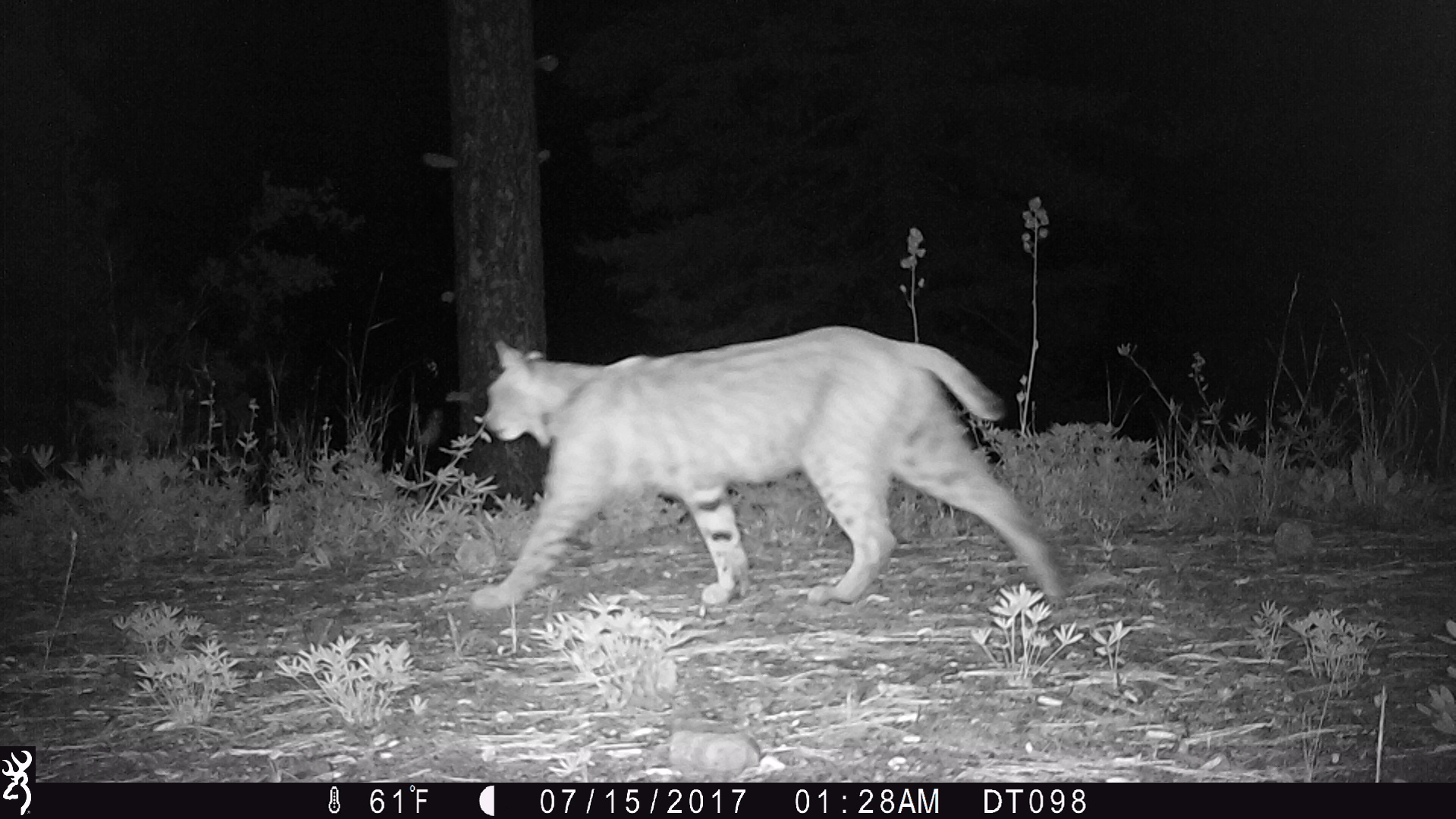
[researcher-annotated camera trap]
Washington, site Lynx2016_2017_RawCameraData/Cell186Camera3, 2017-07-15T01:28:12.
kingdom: Animalia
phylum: Chordata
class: Mammalia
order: Carnivora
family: Felidae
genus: Lynx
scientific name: Lynx rufus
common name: bobcat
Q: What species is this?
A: Lynx rufus (bobcat).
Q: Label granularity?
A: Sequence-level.